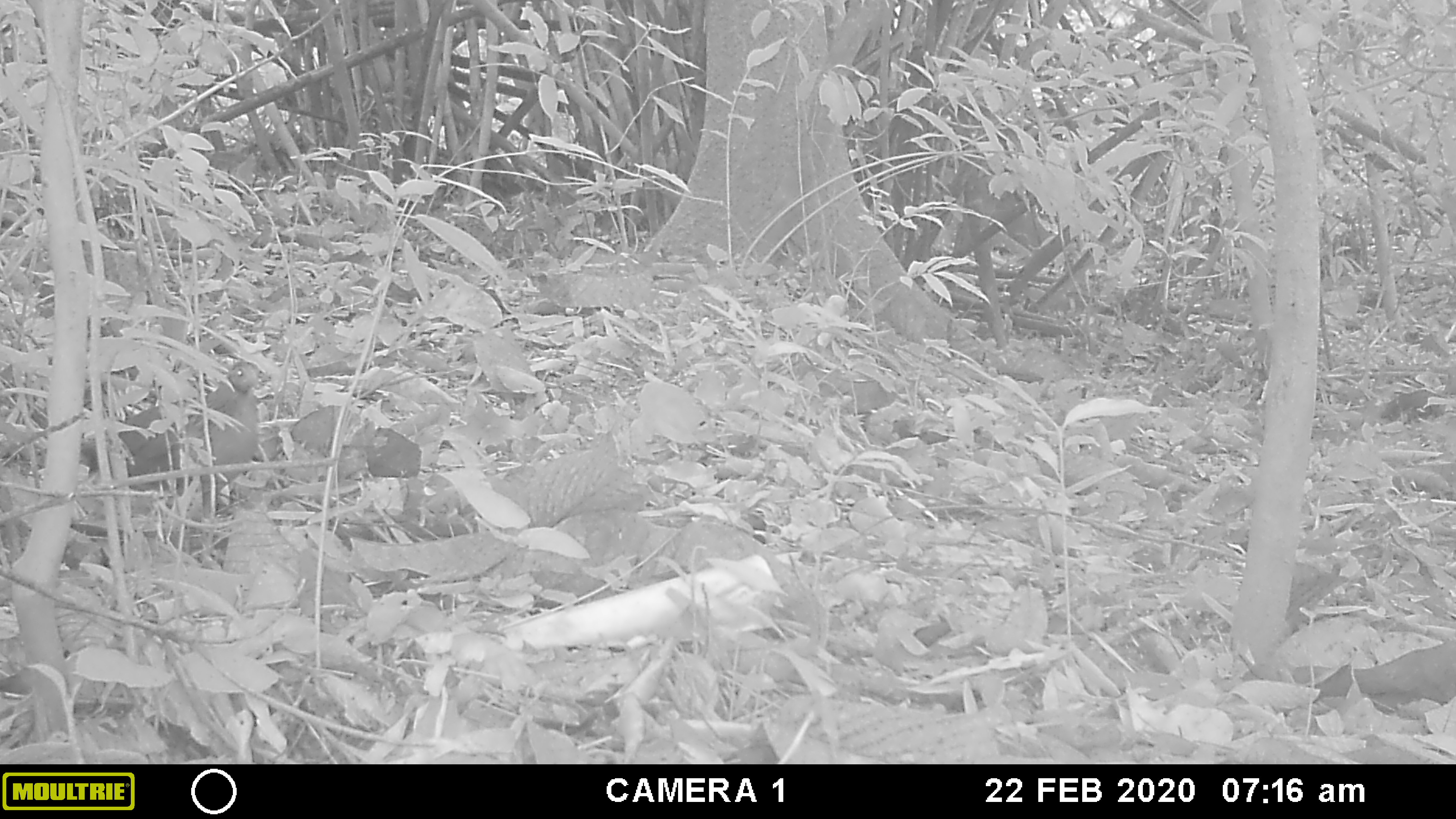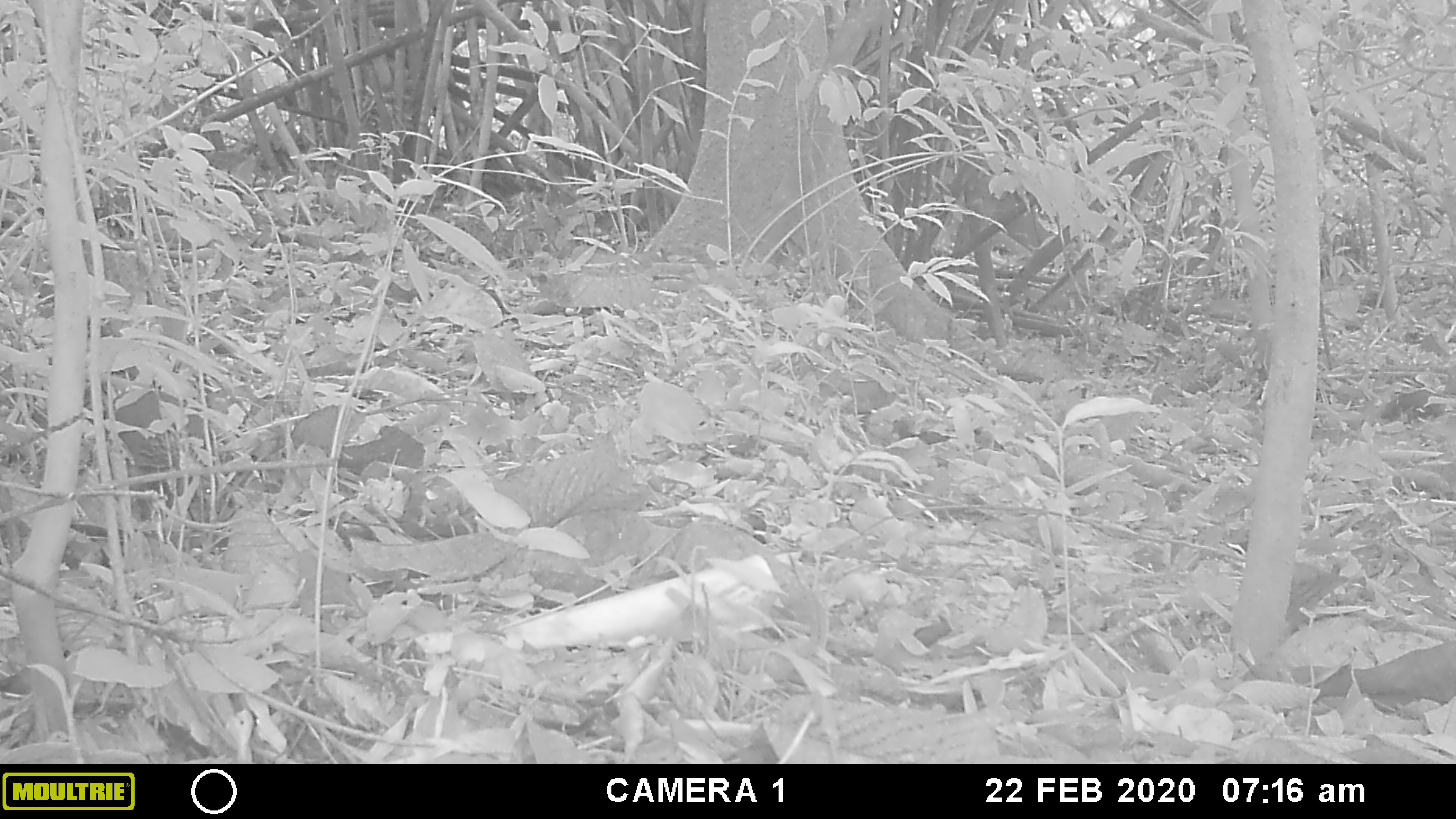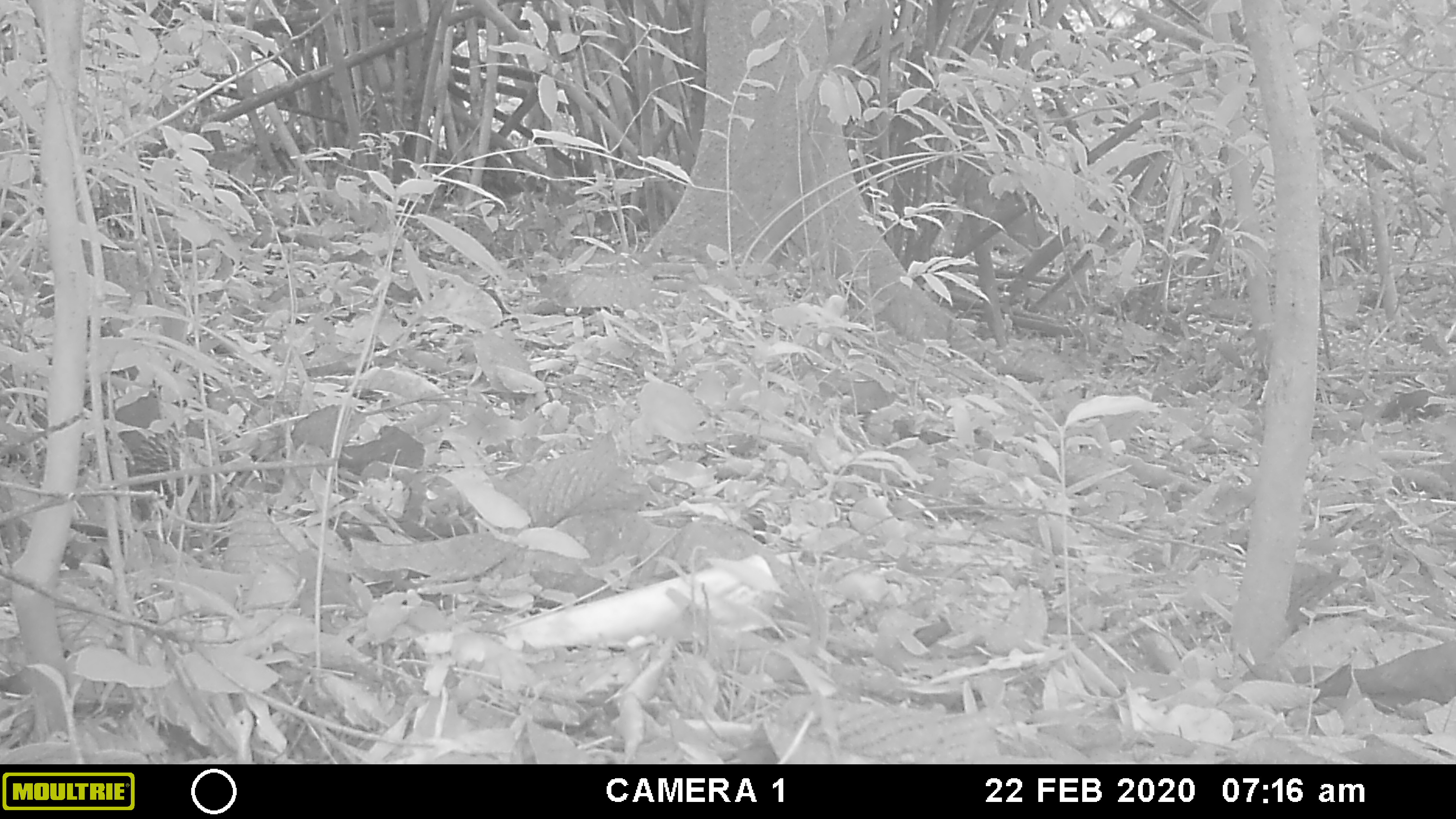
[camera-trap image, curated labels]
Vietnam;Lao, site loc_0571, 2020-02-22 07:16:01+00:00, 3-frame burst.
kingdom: Animalia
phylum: Chordata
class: Aves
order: Galliformes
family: Phasianidae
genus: Gallus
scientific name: Gallus gallus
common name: red junglefowl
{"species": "red junglefowl (Gallus gallus)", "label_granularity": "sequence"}